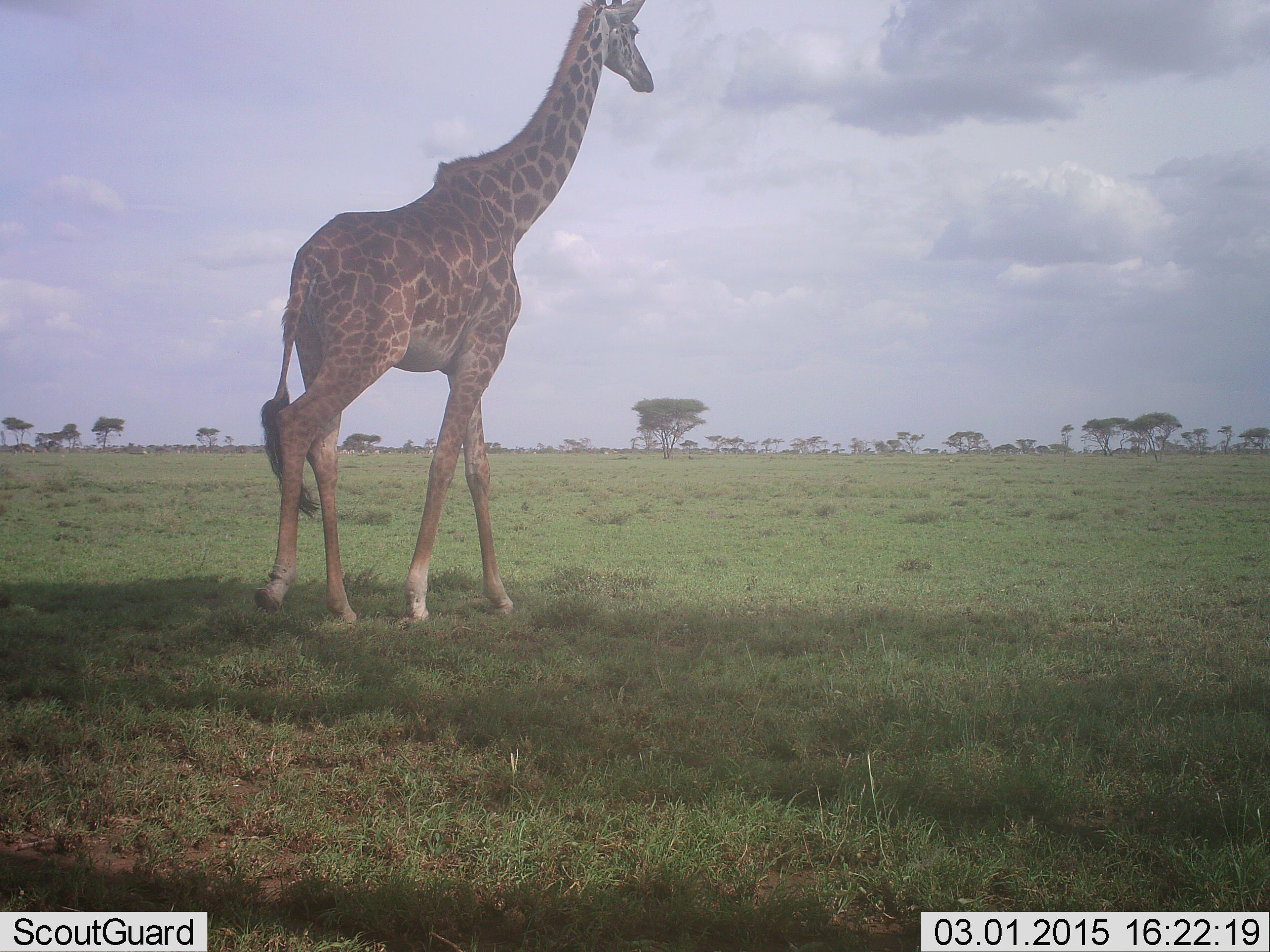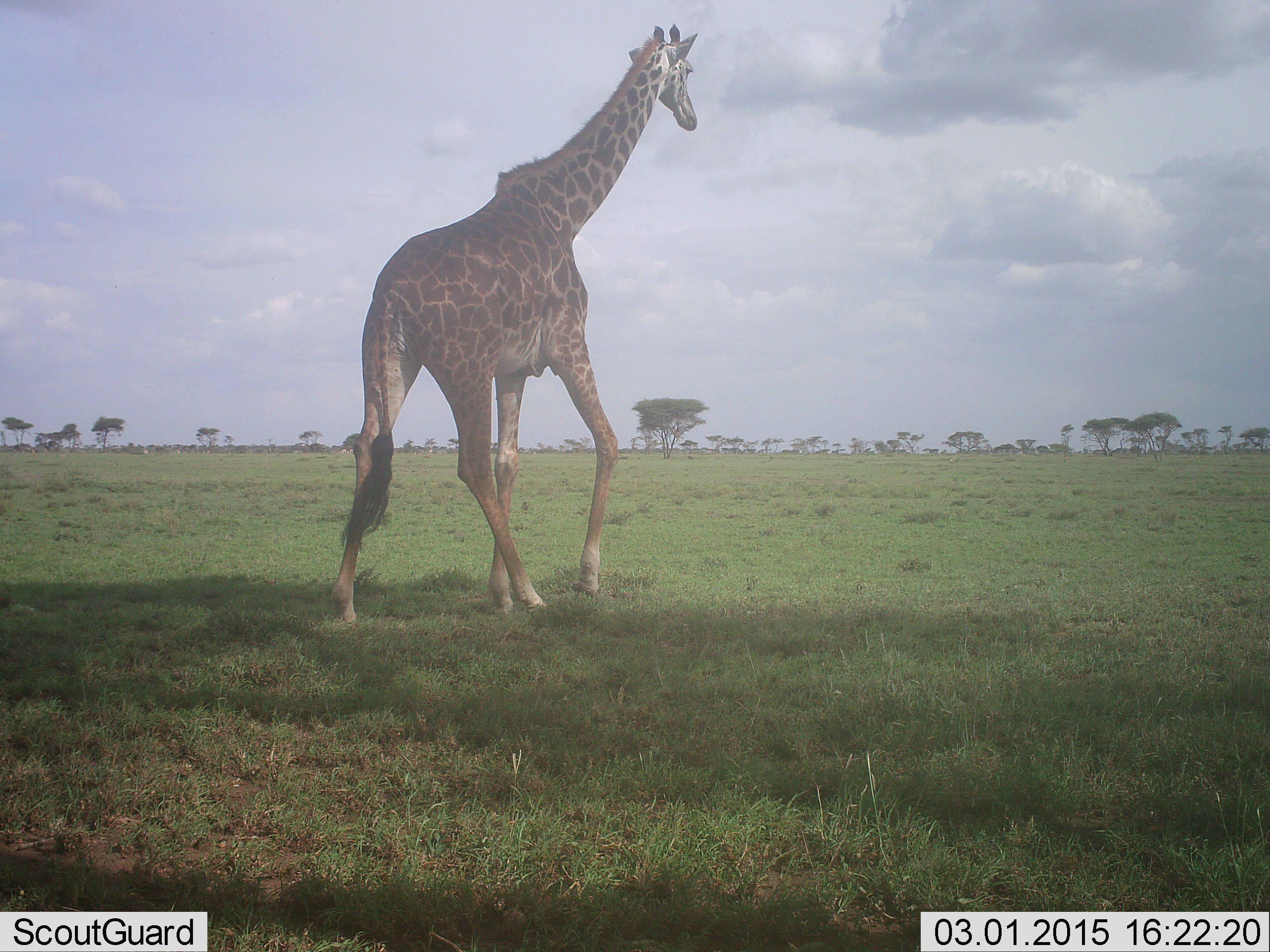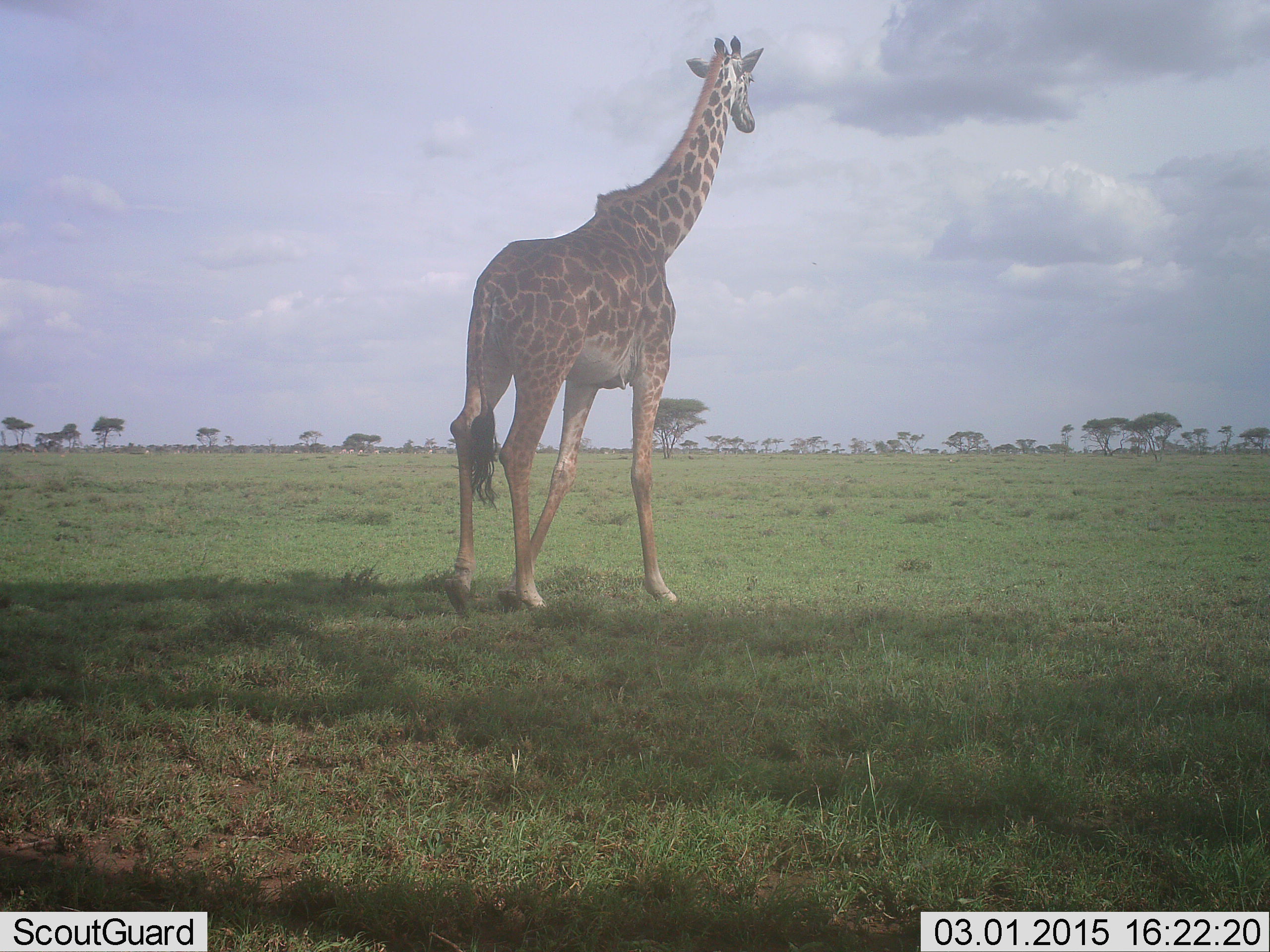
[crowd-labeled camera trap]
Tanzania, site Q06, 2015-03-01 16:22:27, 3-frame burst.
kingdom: Animalia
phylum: Chordata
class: Mammalia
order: Artiodactyla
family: Giraffidae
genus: Giraffa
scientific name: Giraffa camelopardalis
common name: giraffe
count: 1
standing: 0%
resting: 0%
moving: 100%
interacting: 0%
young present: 0%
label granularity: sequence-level